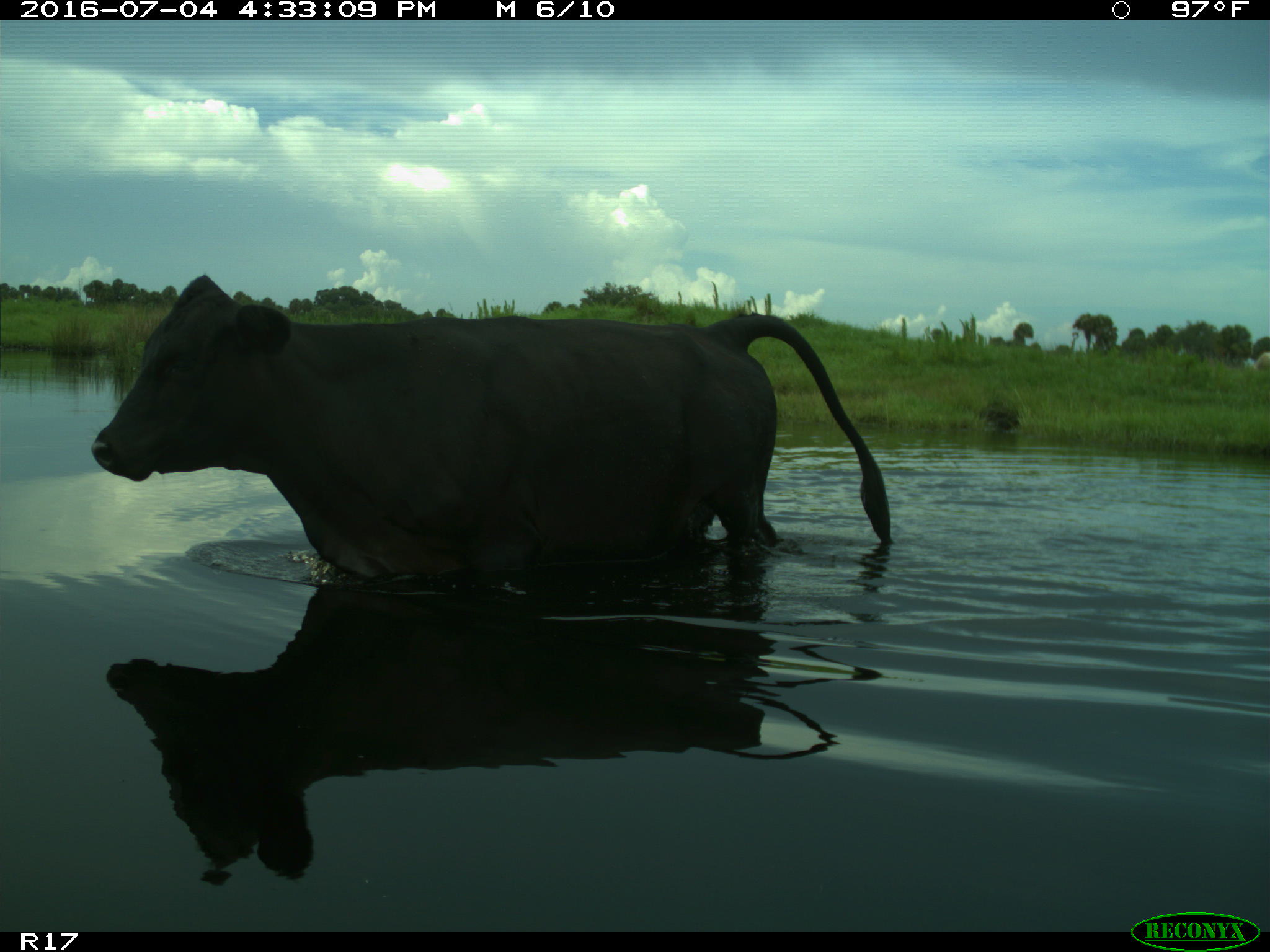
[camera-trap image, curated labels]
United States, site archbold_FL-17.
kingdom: Animalia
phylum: Chordata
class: Mammalia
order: Artiodactyla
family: Bovidae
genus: Bos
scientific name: Bos taurus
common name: domestic cow